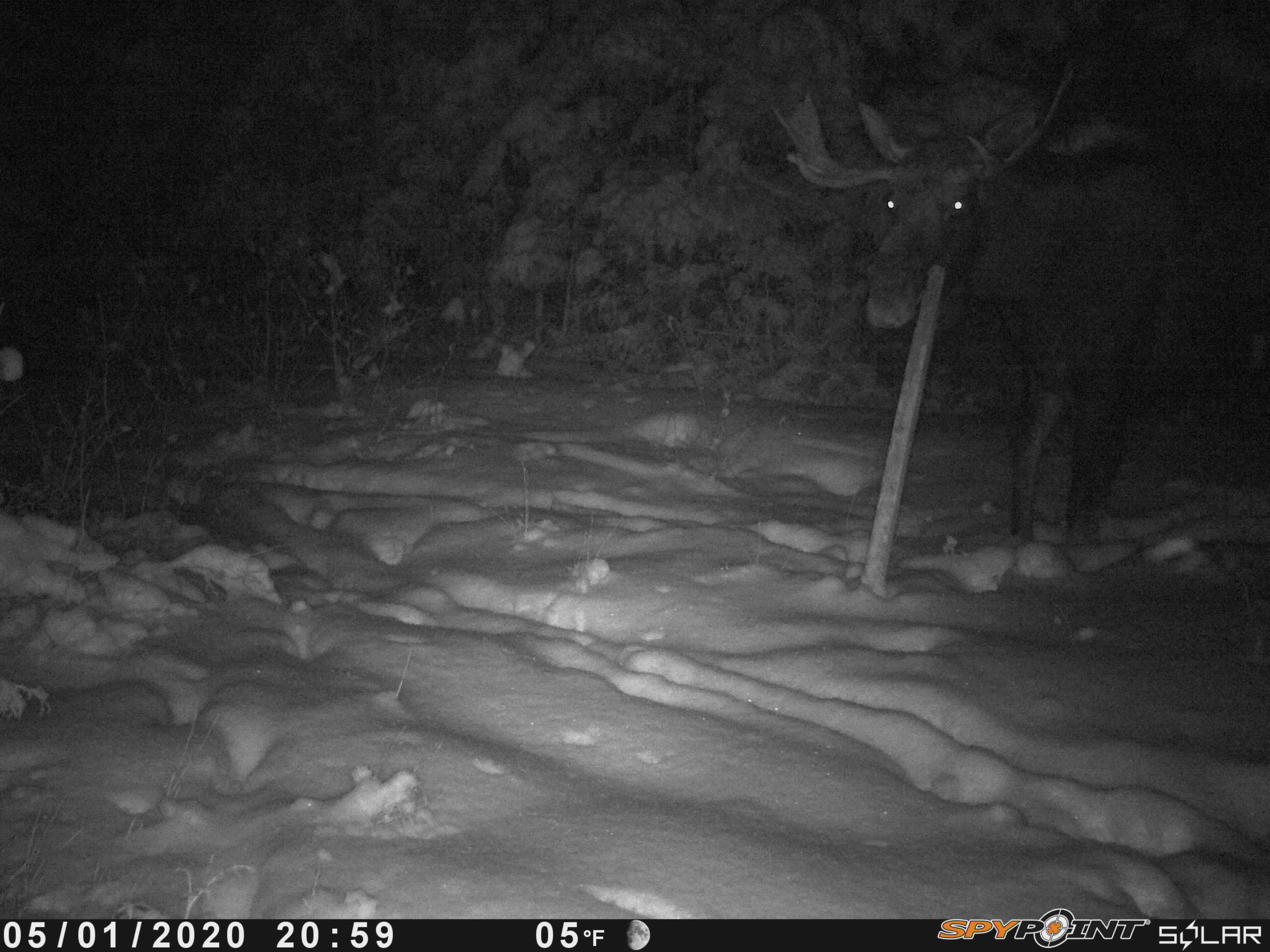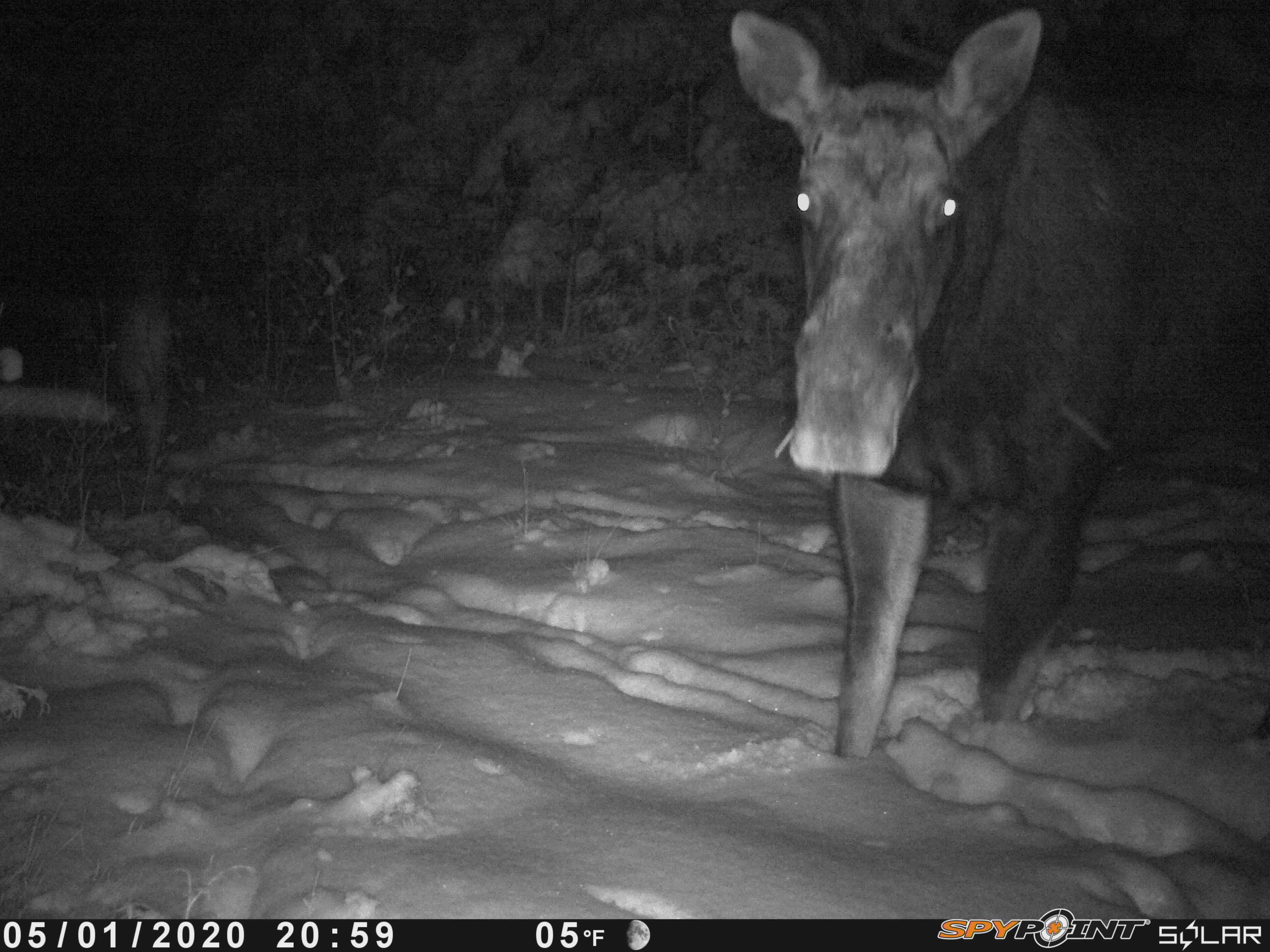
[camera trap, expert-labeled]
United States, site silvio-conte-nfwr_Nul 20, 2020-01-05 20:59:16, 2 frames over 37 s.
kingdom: Animalia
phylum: Chordata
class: Mammalia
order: Artiodactyla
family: Cervidae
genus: Alces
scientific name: Alces alces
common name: moose